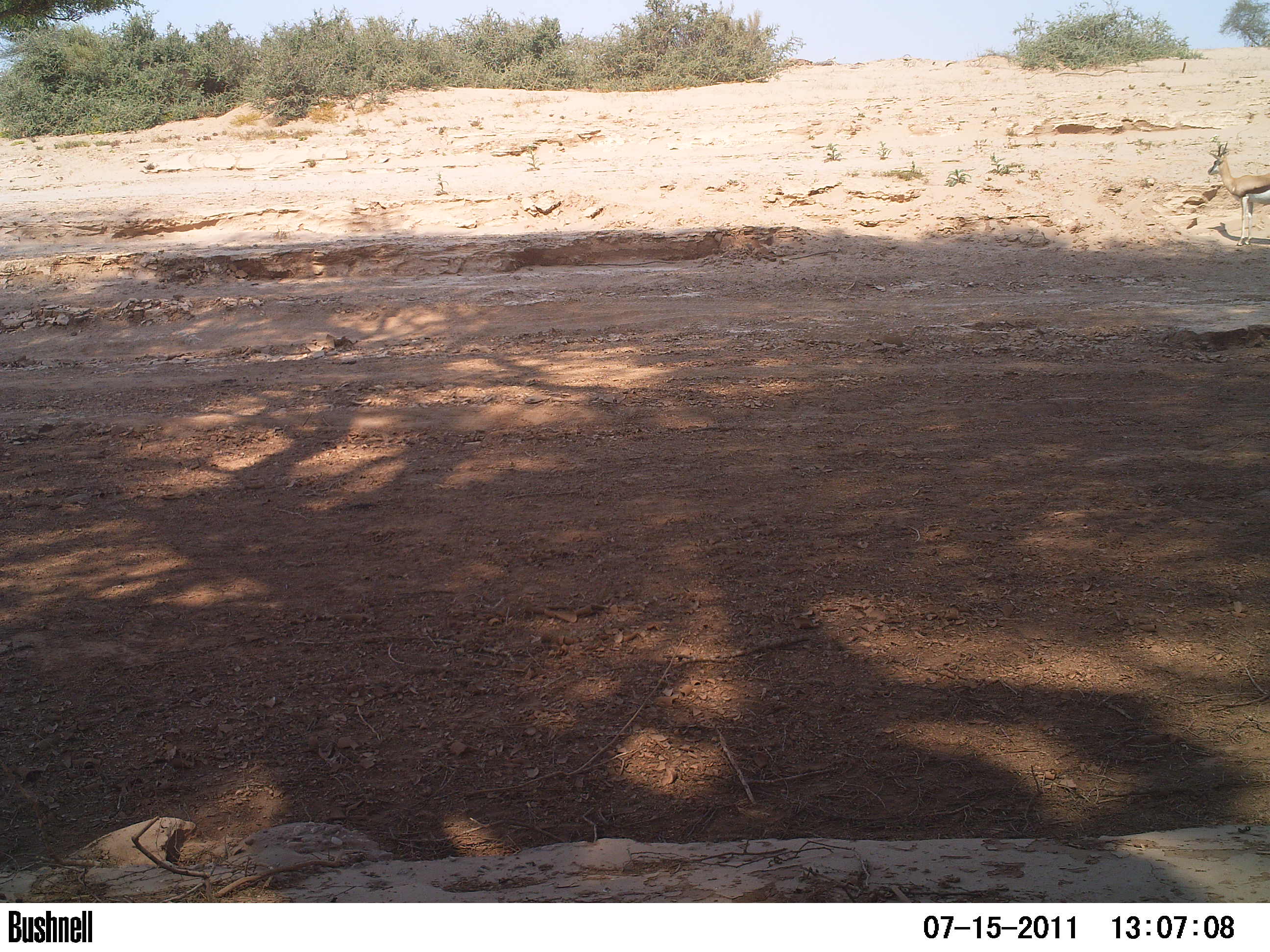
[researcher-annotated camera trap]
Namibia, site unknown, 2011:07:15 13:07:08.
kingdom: Animalia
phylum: Chordata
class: Mammalia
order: Artiodactyla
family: Bovidae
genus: Antidorcas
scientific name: Antidorcas marsupialis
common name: springbok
Antidorcas marsupialis (springbok).